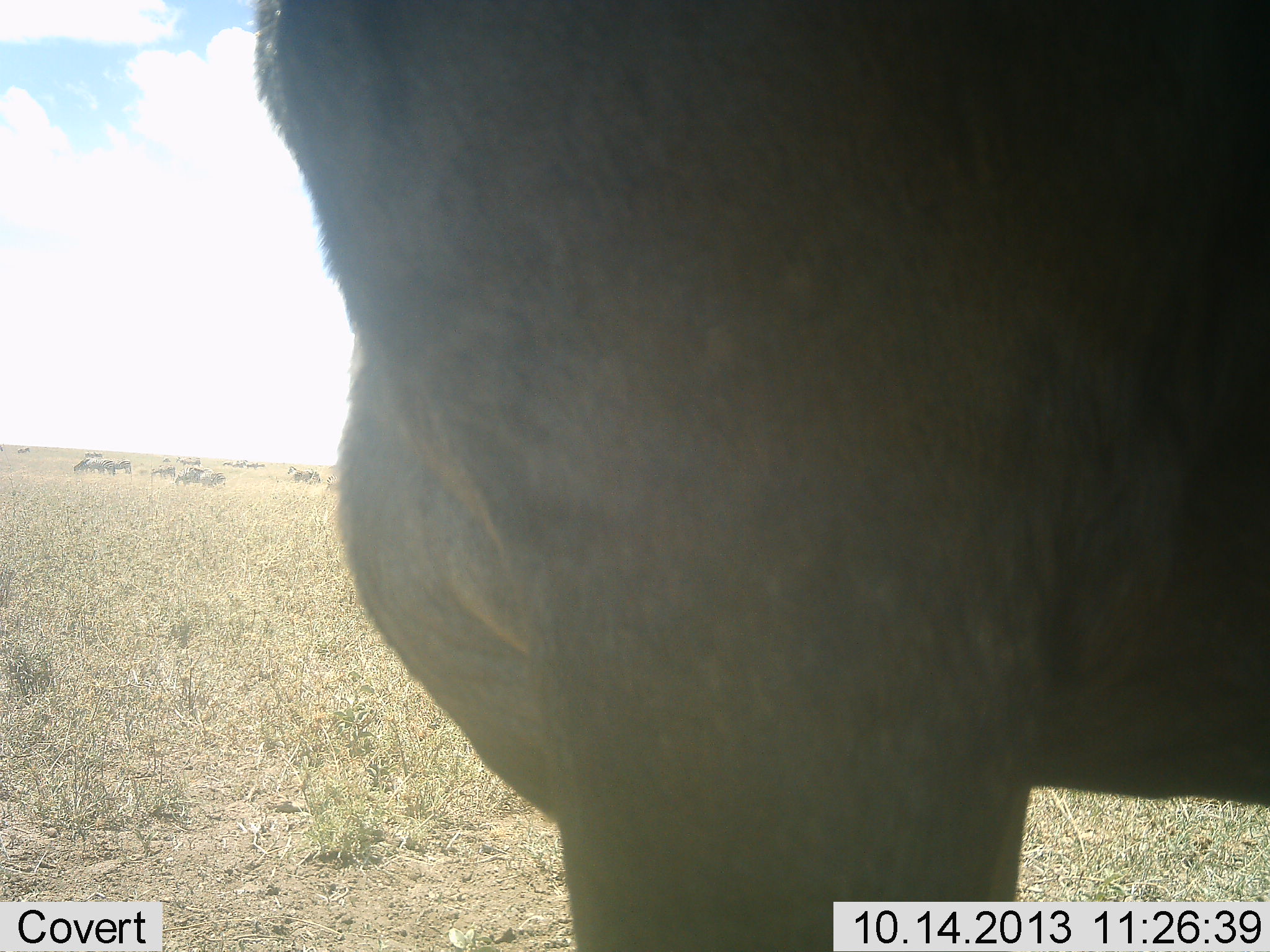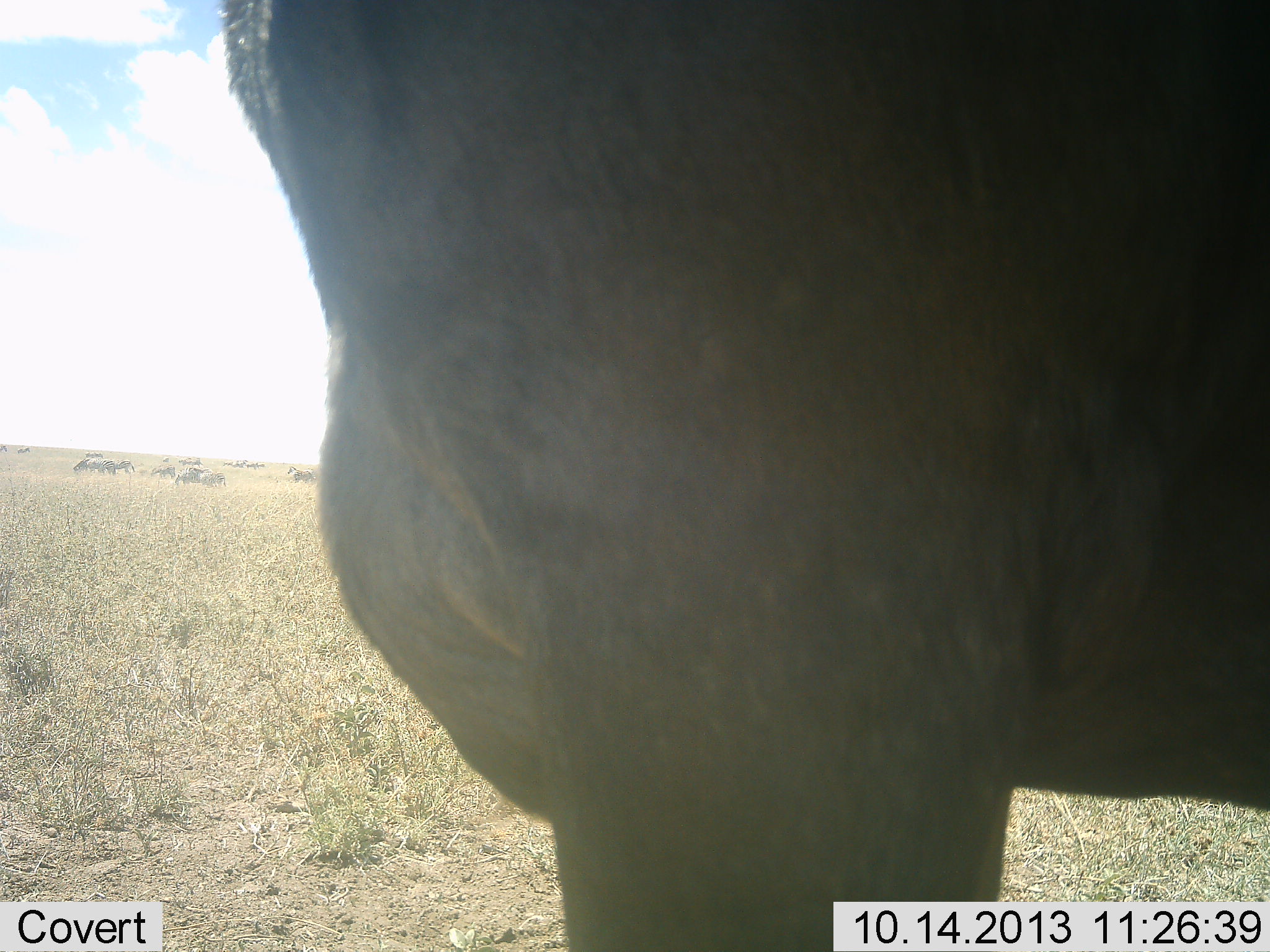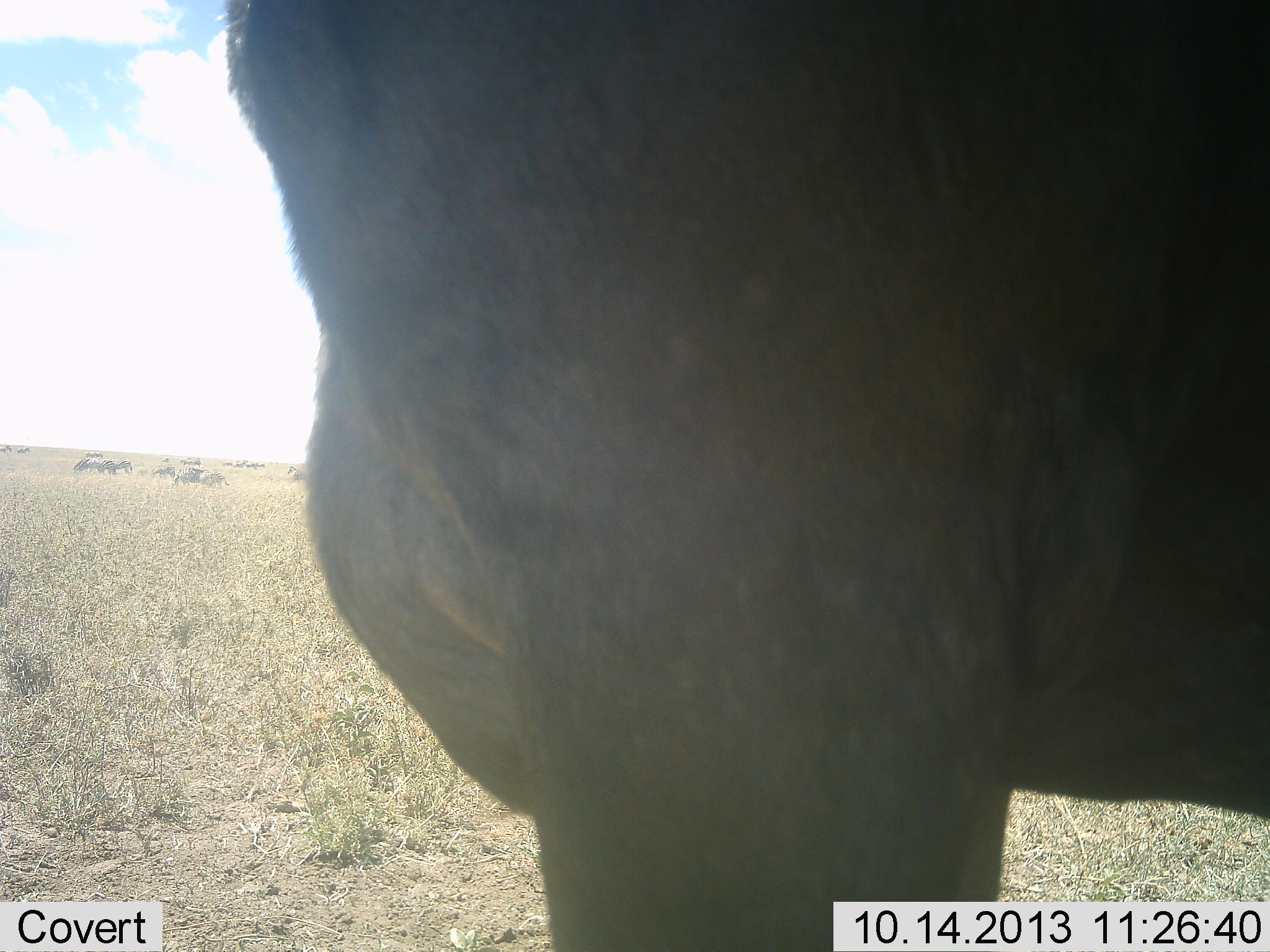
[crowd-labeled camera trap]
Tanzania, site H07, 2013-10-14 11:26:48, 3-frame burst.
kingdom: Animalia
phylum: Chordata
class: Mammalia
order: Artiodactyla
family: Bovidae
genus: Connochaetes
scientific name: Connochaetes taurinus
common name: blue wildebeest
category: wildebeest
Wildebeest (blue wildebeest) (Connochaetes taurinus), count 10. Behavior (volunteer vote fractions): standing 67%, resting 0%, moving 0%, interacting 0%. Young present (vote fraction): 0%. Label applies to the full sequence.